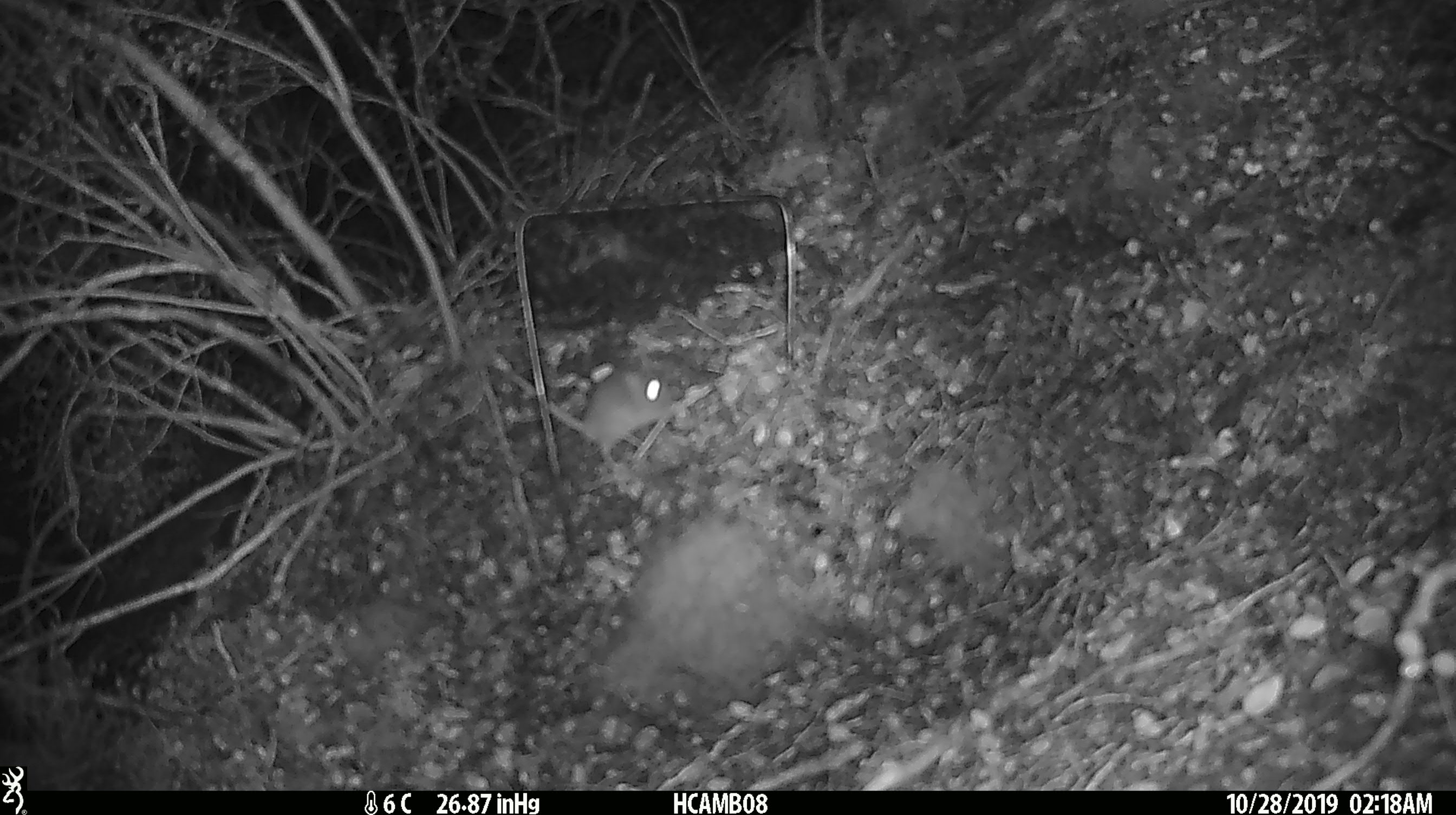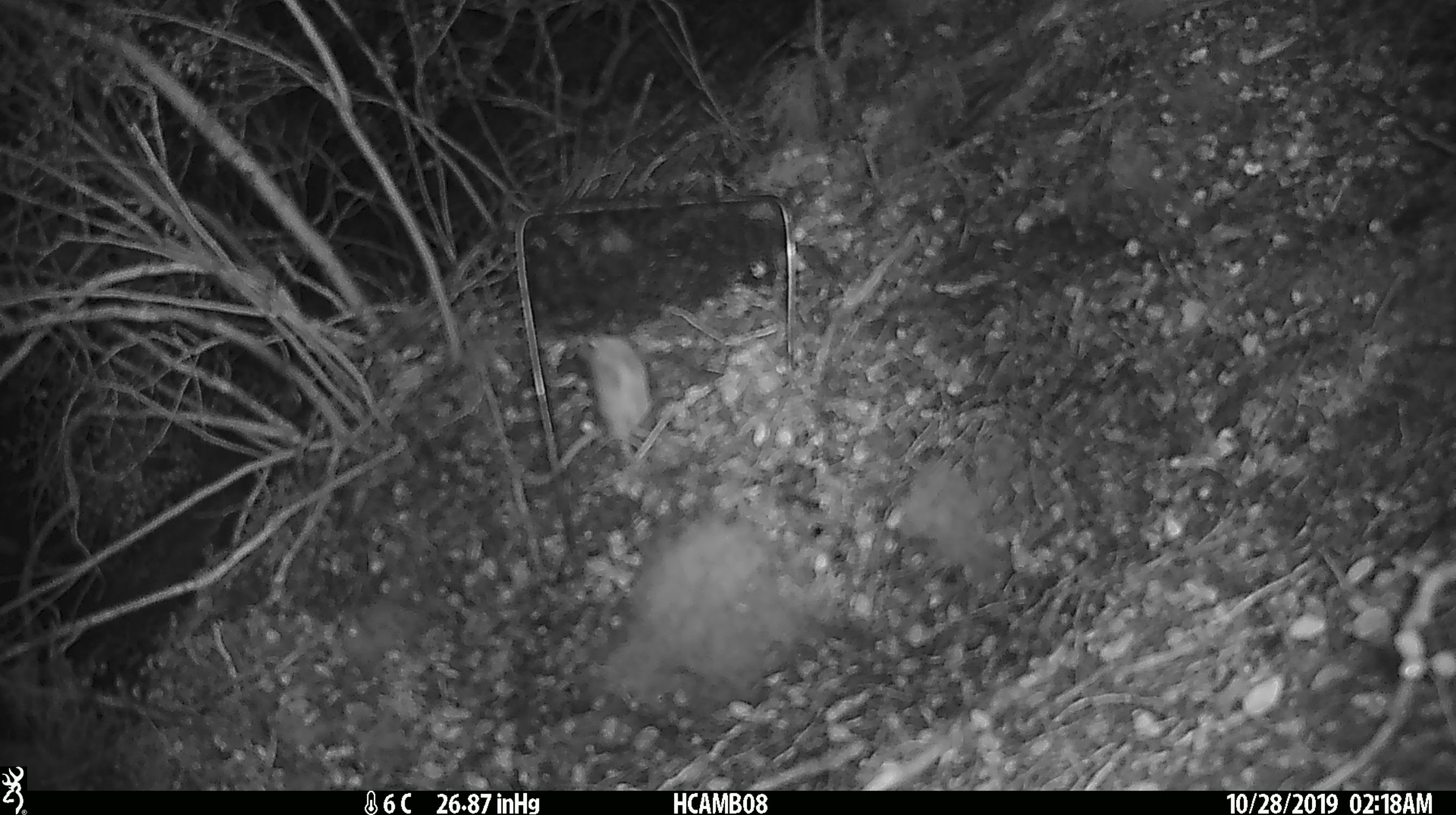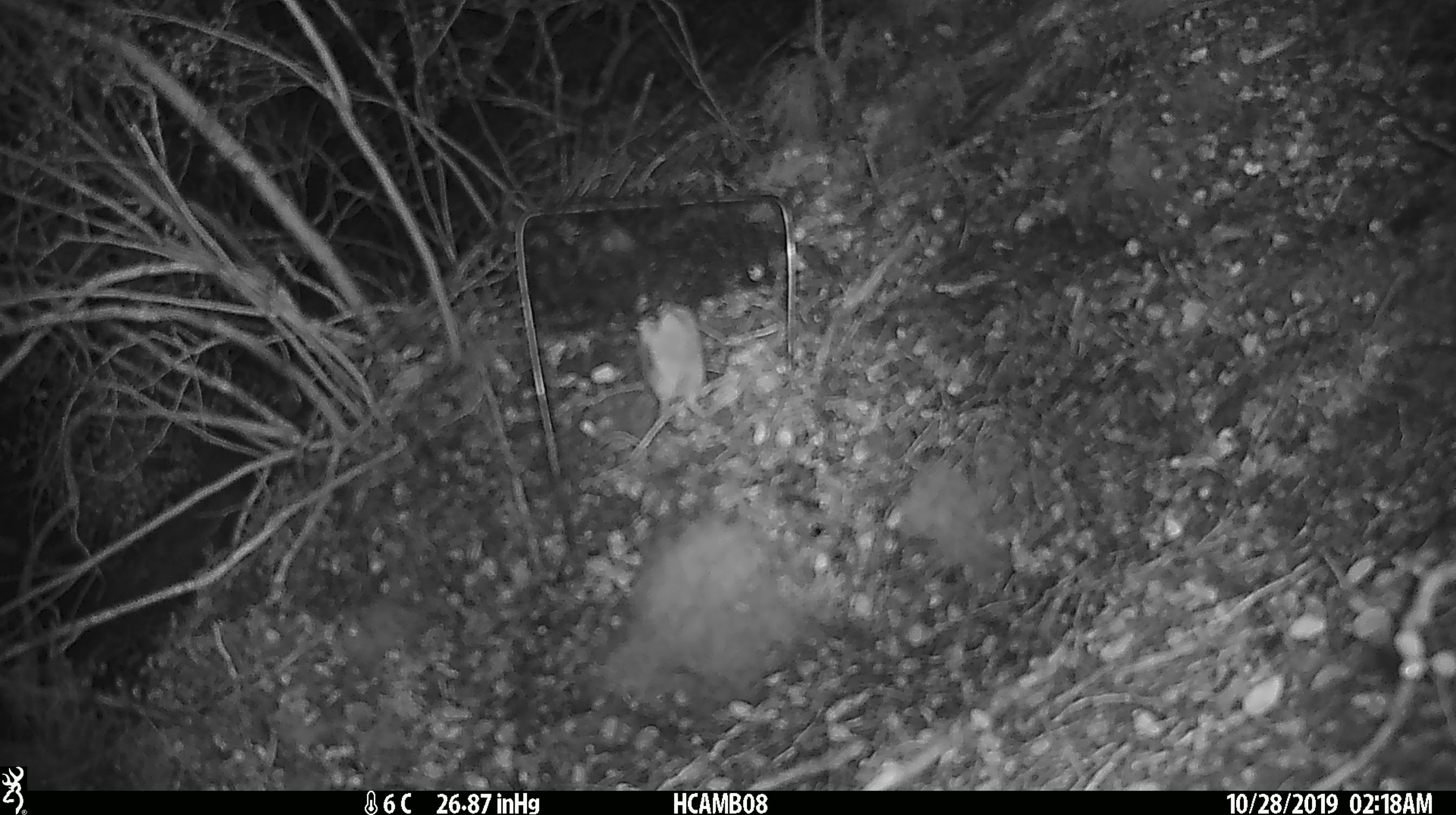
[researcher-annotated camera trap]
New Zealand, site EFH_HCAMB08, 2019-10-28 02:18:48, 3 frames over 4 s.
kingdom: Animalia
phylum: Chordata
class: Mammalia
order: Rodentia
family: Muridae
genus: Mus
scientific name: Mus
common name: mouse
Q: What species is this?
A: Mouse (Mus).